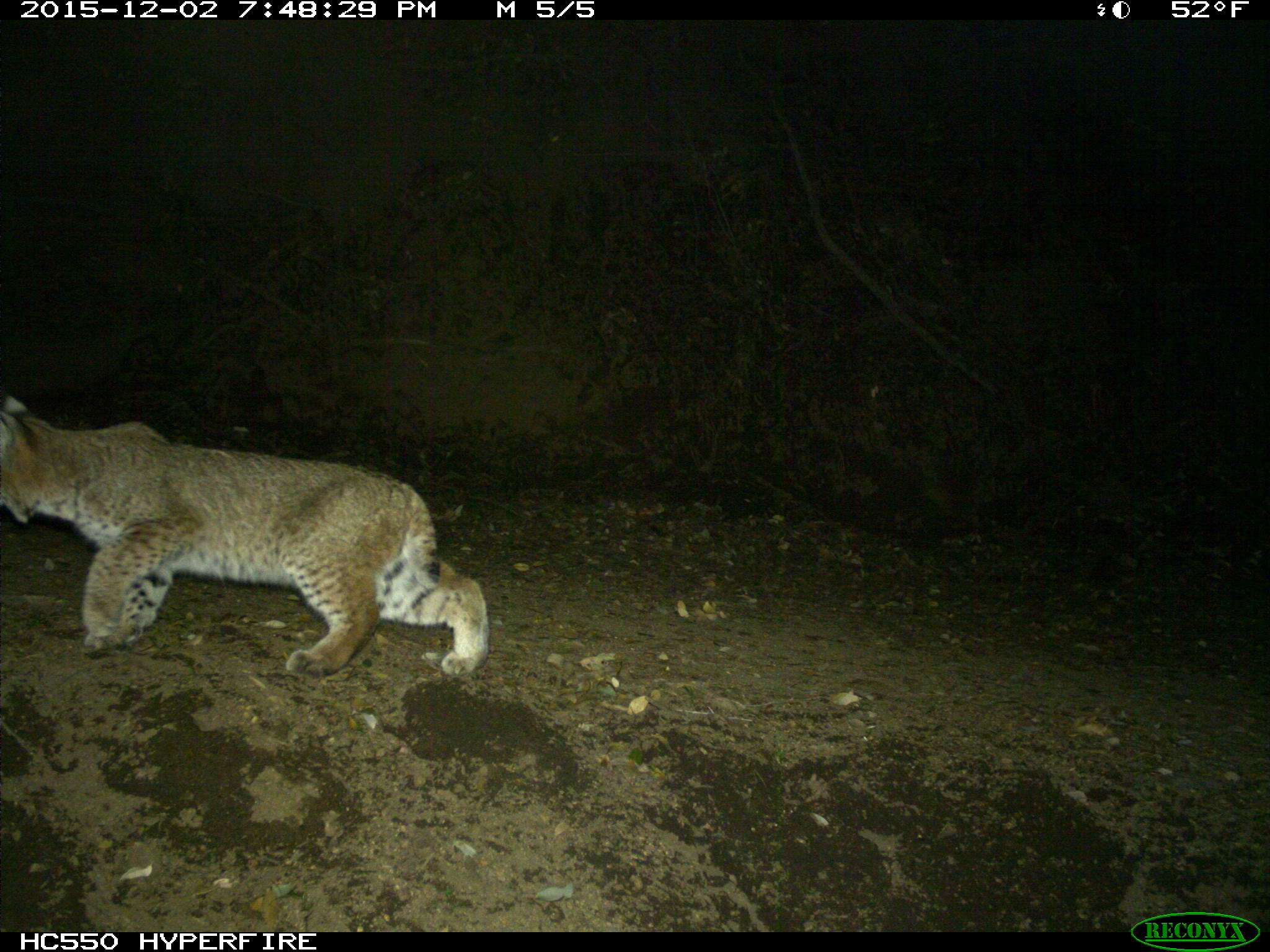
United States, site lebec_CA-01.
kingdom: Animalia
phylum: Chordata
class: Mammalia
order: Carnivora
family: Felidae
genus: Lynx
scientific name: Lynx rufus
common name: bobcat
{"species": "Lynx rufus (bobcat)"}